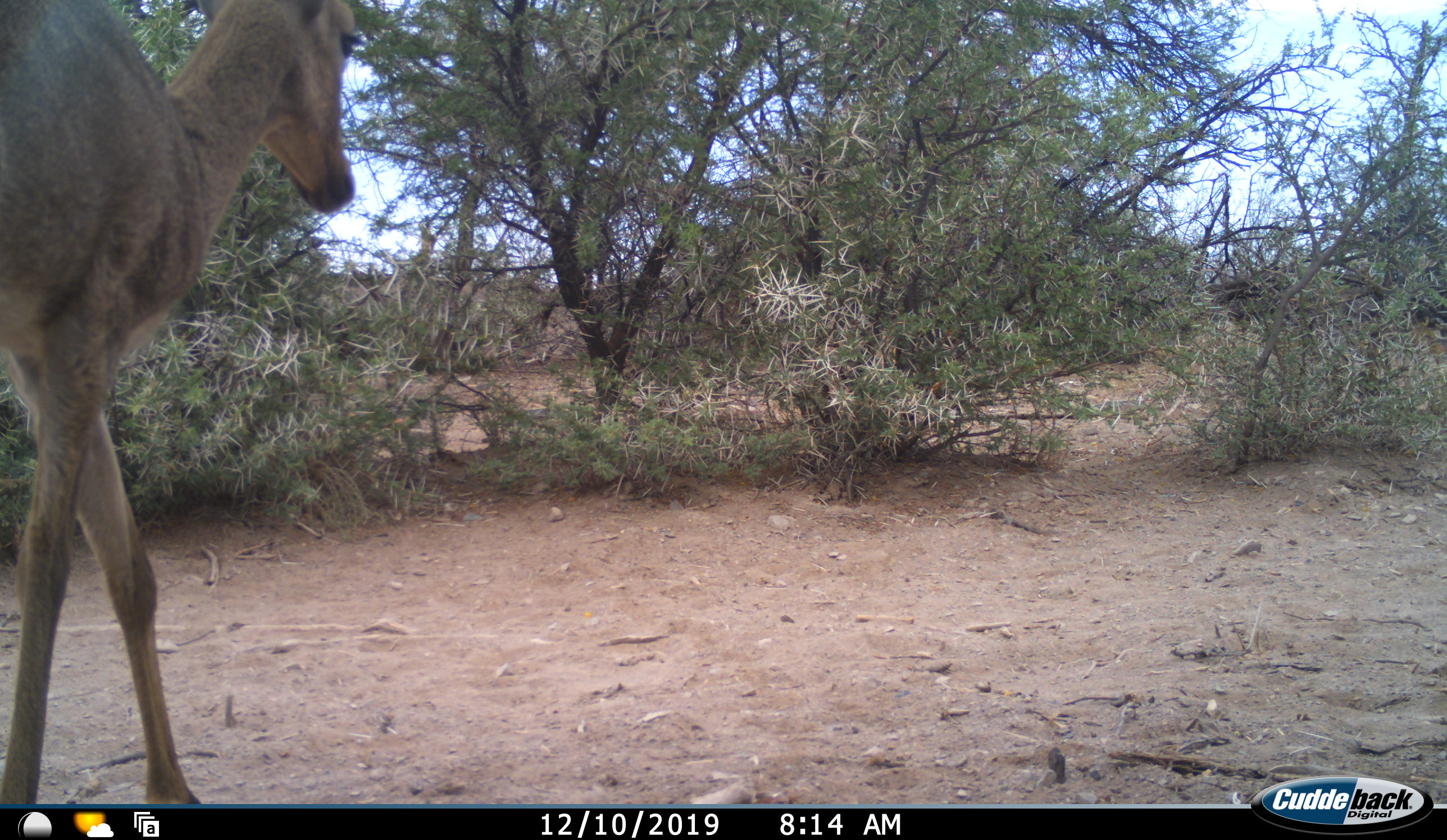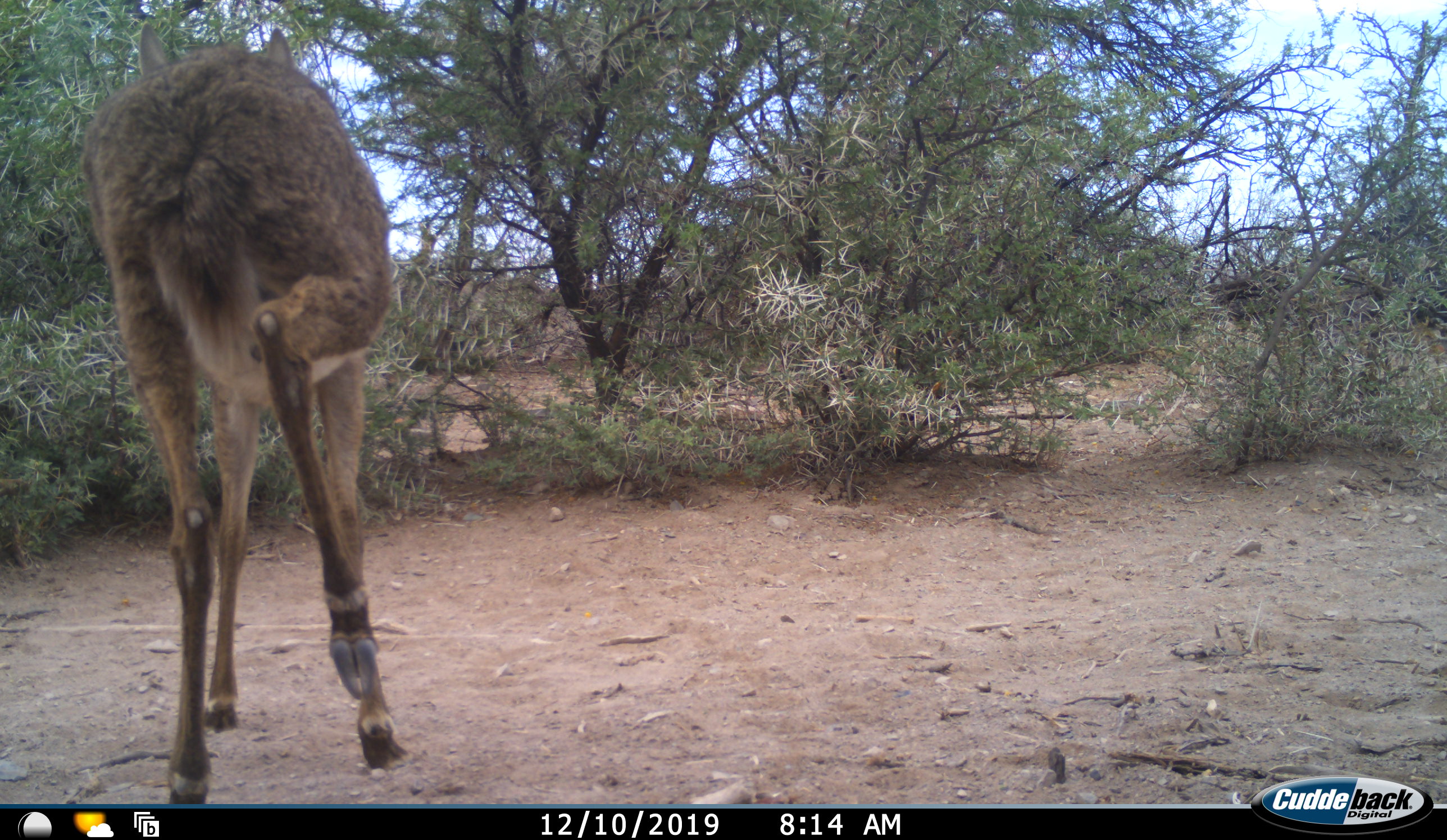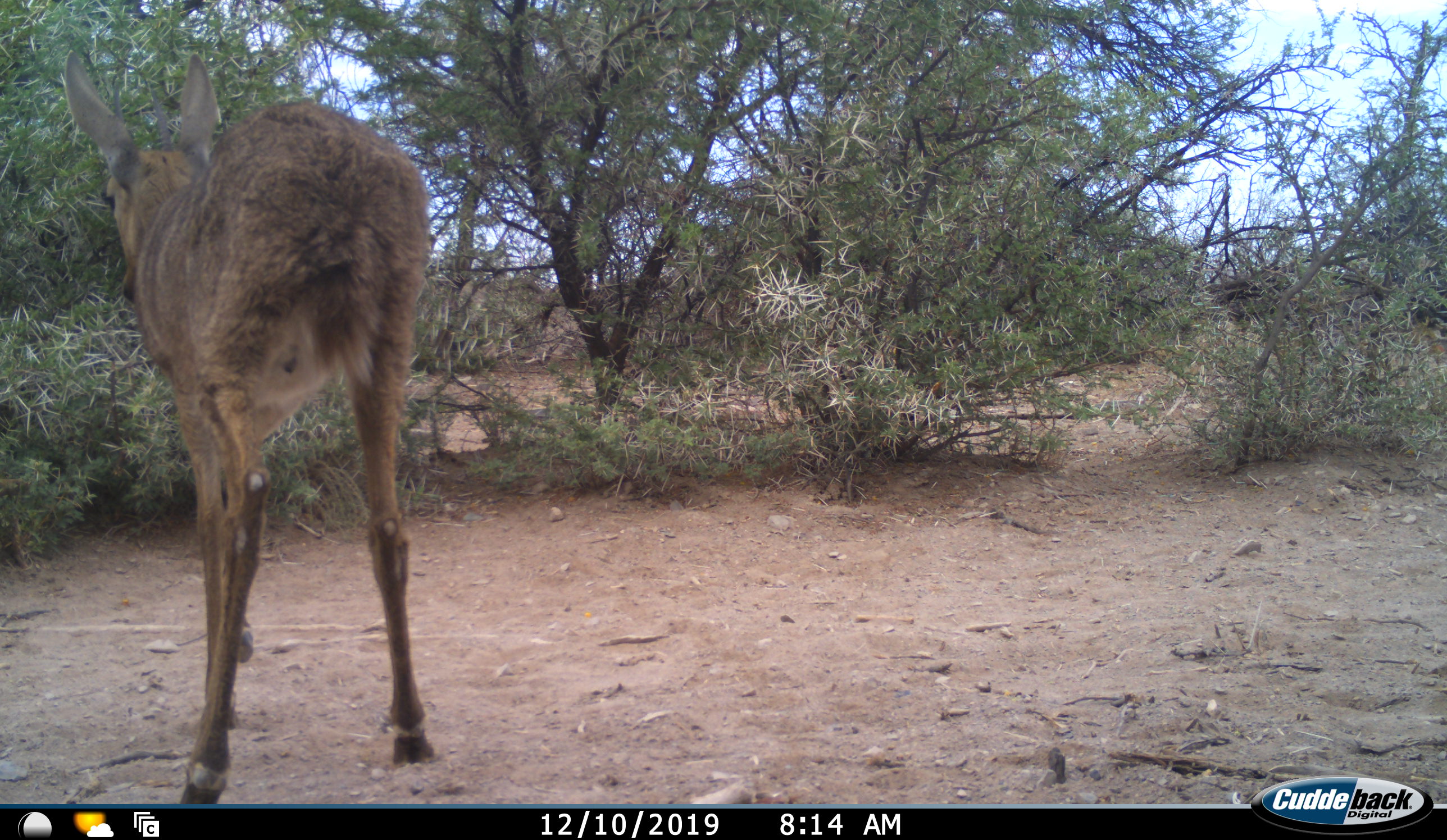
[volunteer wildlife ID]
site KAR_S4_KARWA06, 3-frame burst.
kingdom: Animalia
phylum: Chordata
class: Mammalia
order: Artiodactyla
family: Bovidae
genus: Pelea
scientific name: Pelea capreolus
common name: grey rhebok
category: rhebokgrey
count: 1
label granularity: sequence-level